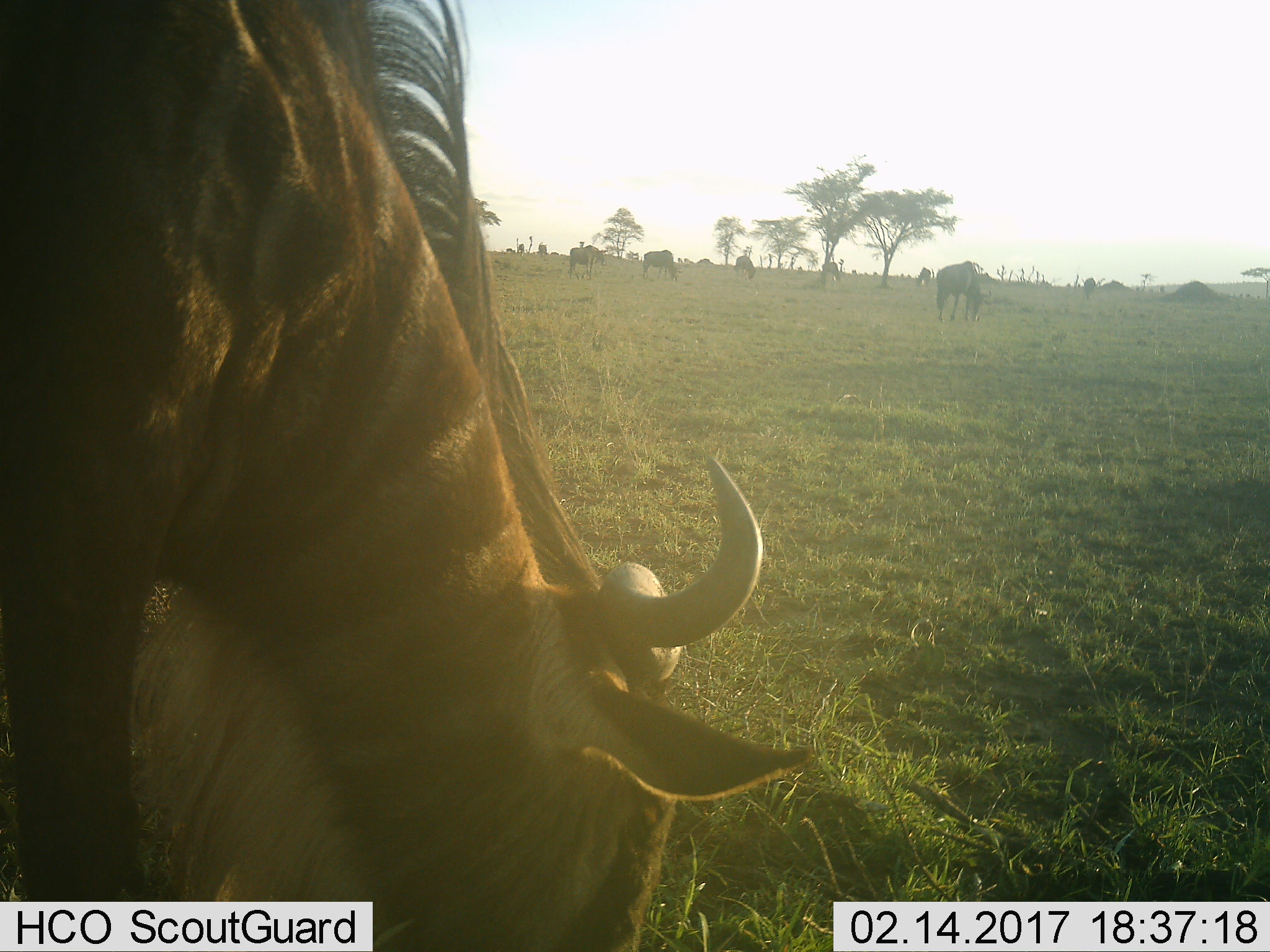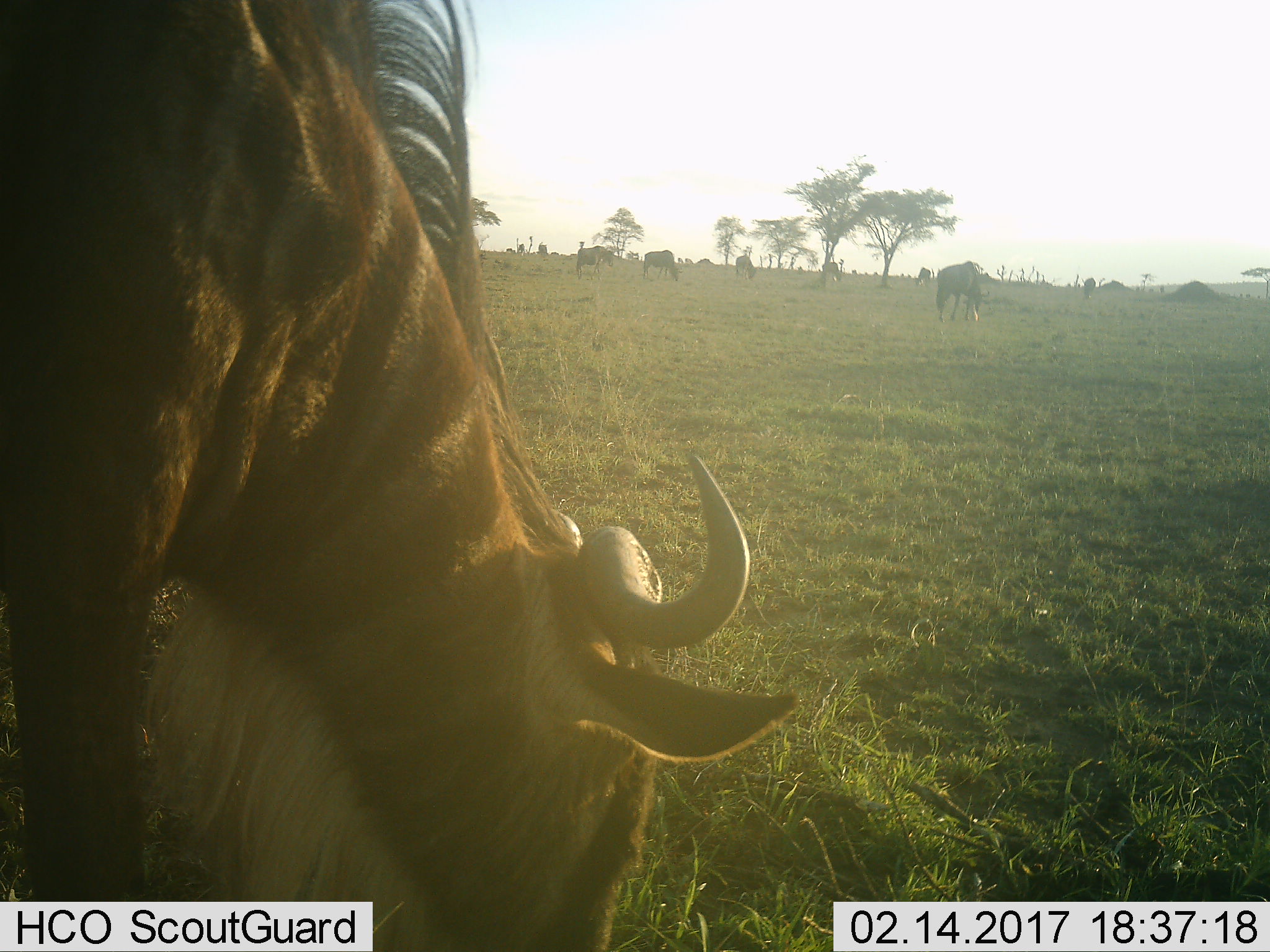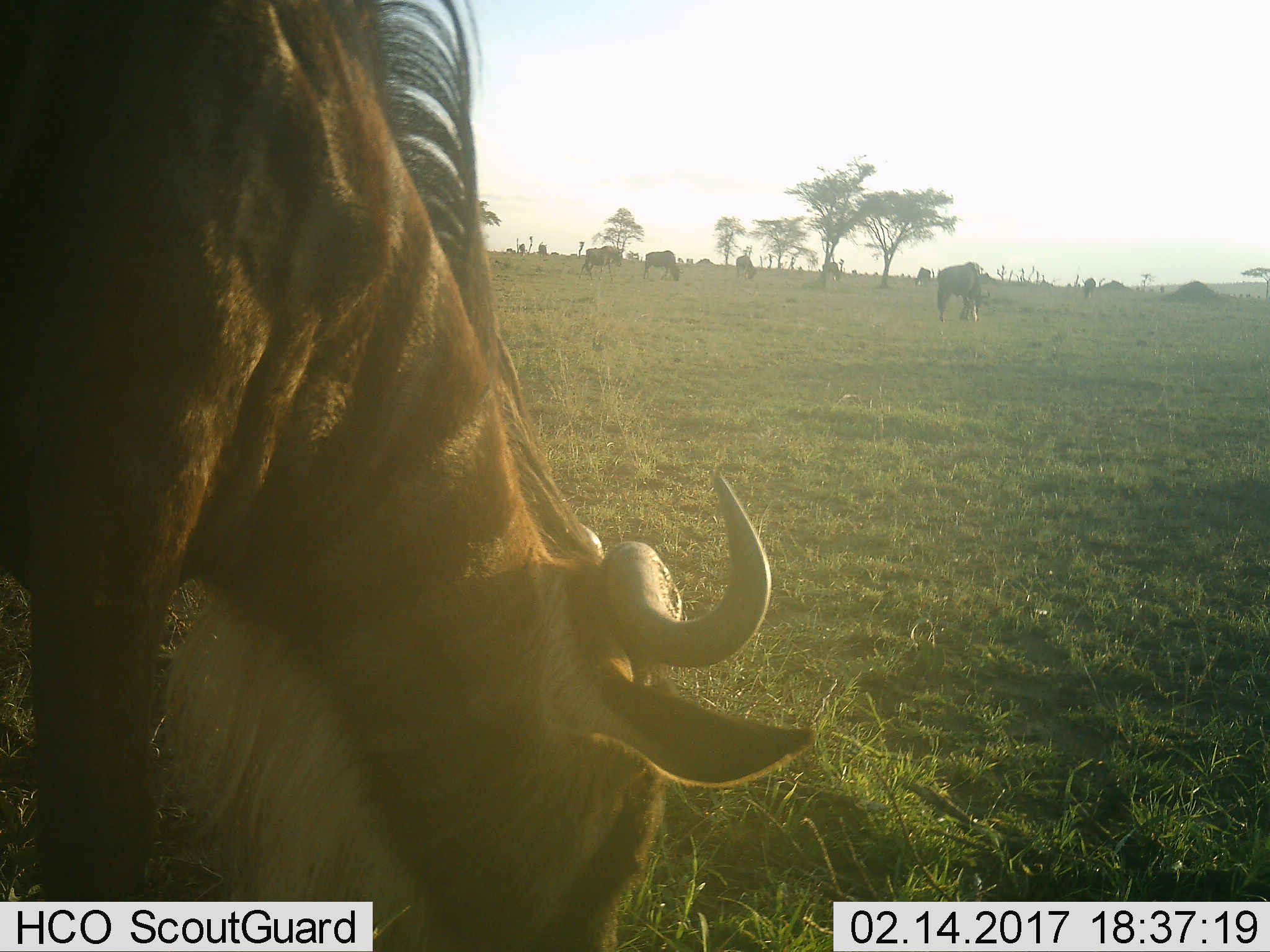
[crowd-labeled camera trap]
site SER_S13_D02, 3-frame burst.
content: unidentified animal